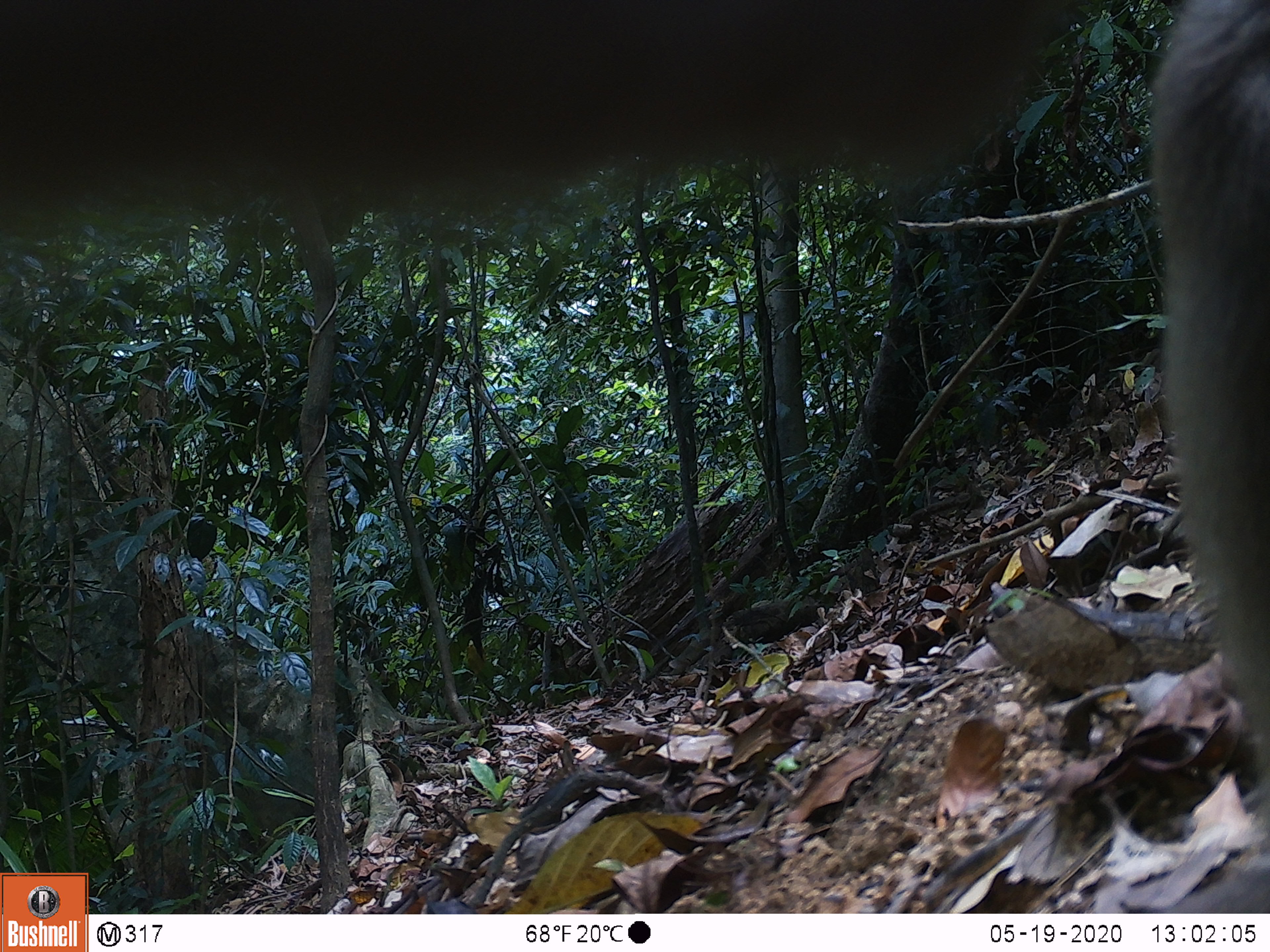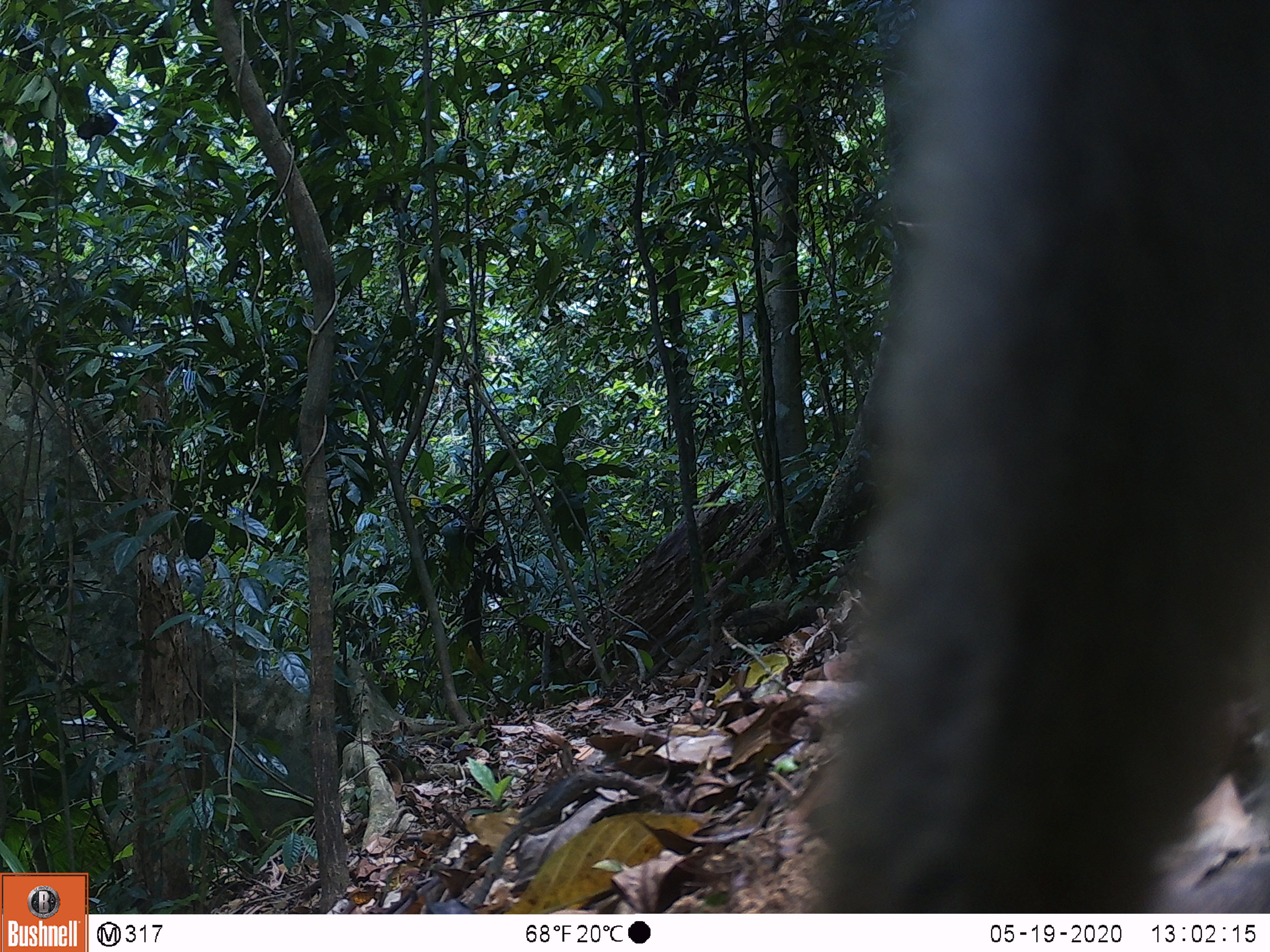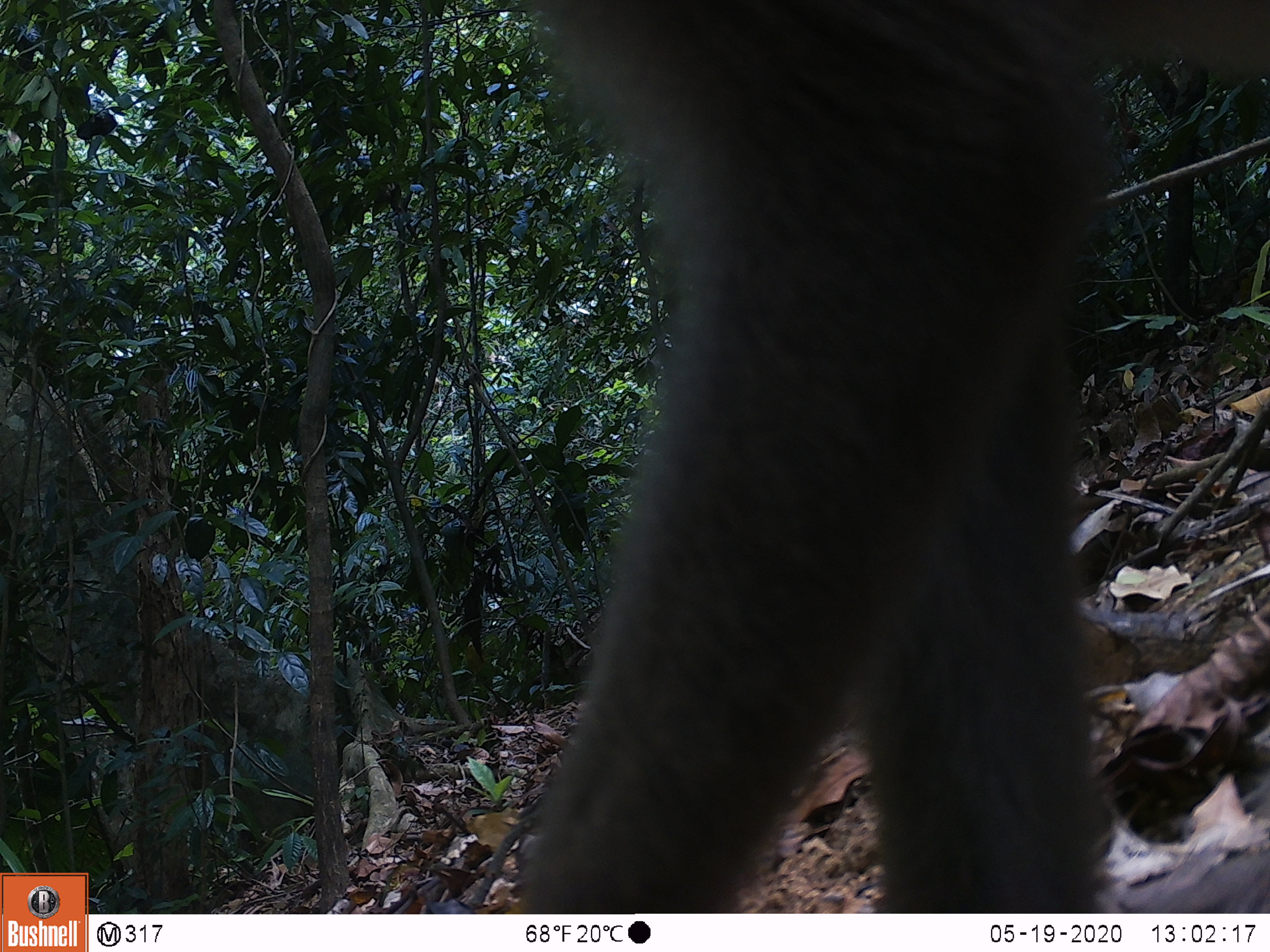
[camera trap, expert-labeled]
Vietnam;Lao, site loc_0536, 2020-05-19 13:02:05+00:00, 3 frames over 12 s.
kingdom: Animalia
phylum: Chordata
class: Mammalia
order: Primates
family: Cercopithecidae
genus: Macaca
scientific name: Macaca nemestrina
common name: pig-tailed macaque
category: pig tailed macaque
Pig tailed macaque (pig-tailed macaque) (Macaca nemestrina). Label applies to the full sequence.